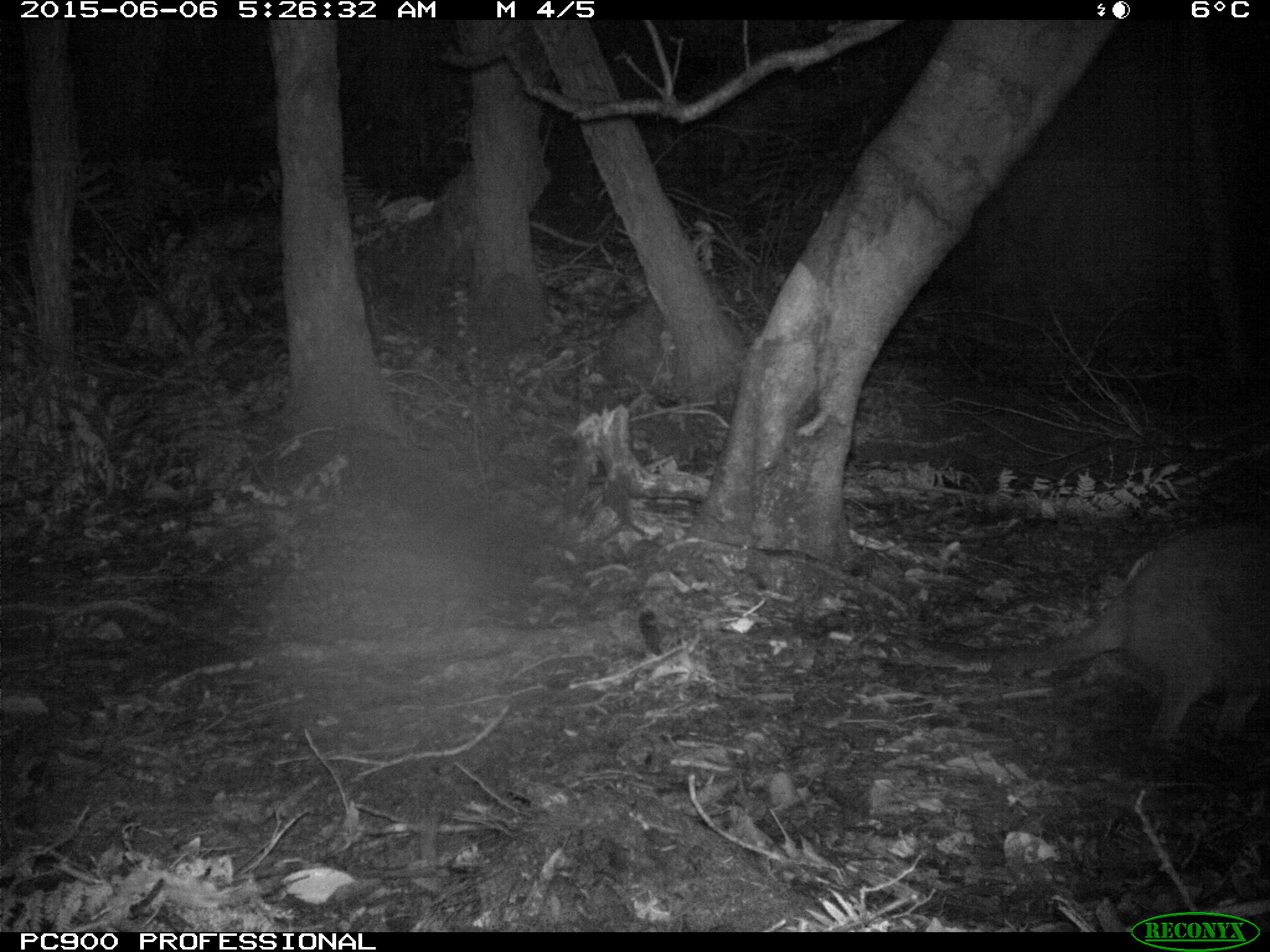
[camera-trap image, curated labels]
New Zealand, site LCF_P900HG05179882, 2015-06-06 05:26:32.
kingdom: Animalia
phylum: Chordata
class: Mammalia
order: Diprotodontia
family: Macropodidae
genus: Notamacropus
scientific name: Notamacropus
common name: wallaby